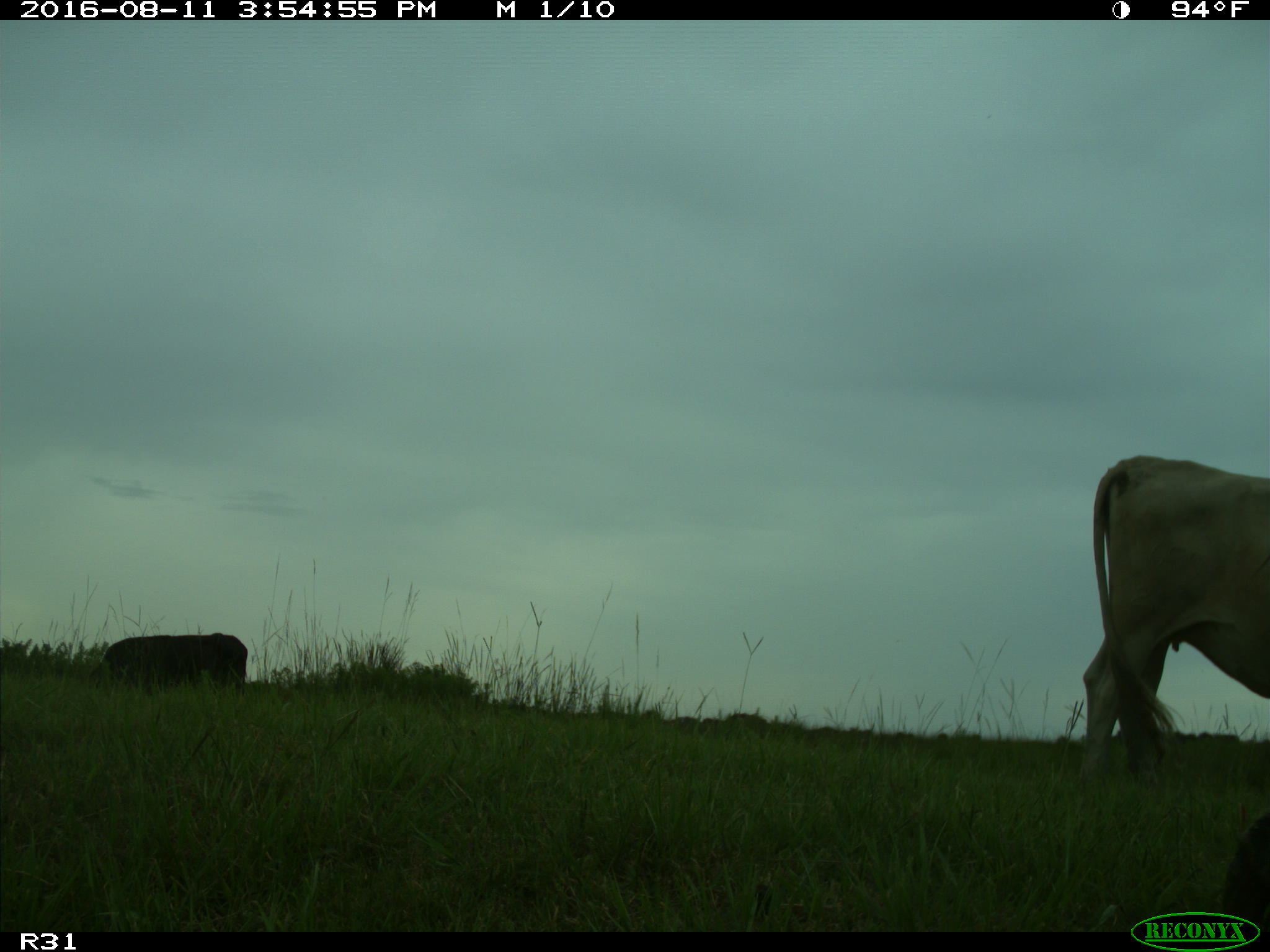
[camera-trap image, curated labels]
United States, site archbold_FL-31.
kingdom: Animalia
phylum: Chordata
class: Mammalia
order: Artiodactyla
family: Bovidae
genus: Bos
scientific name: Bos taurus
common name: domestic cow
Bos taurus (domestic cow).